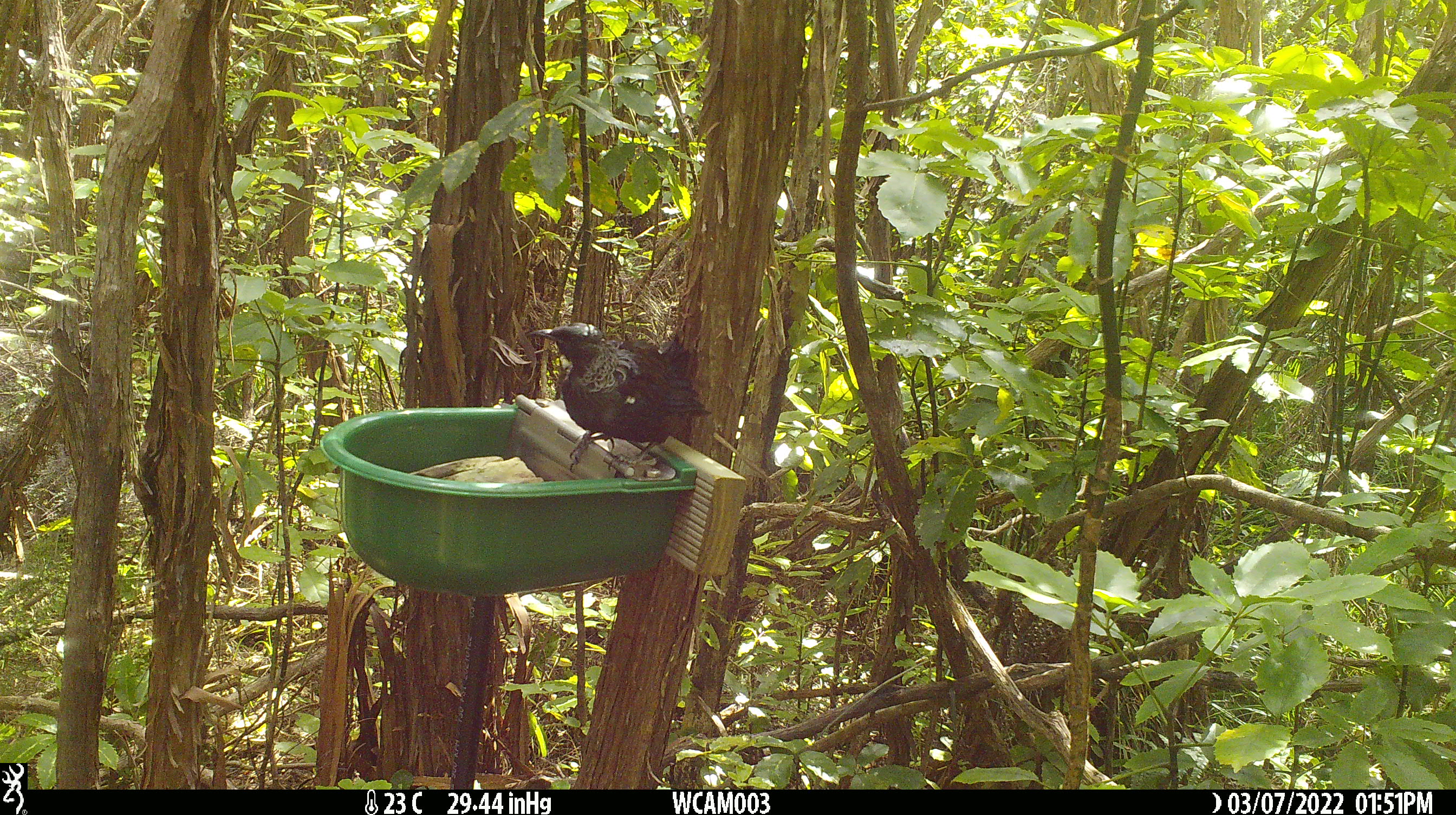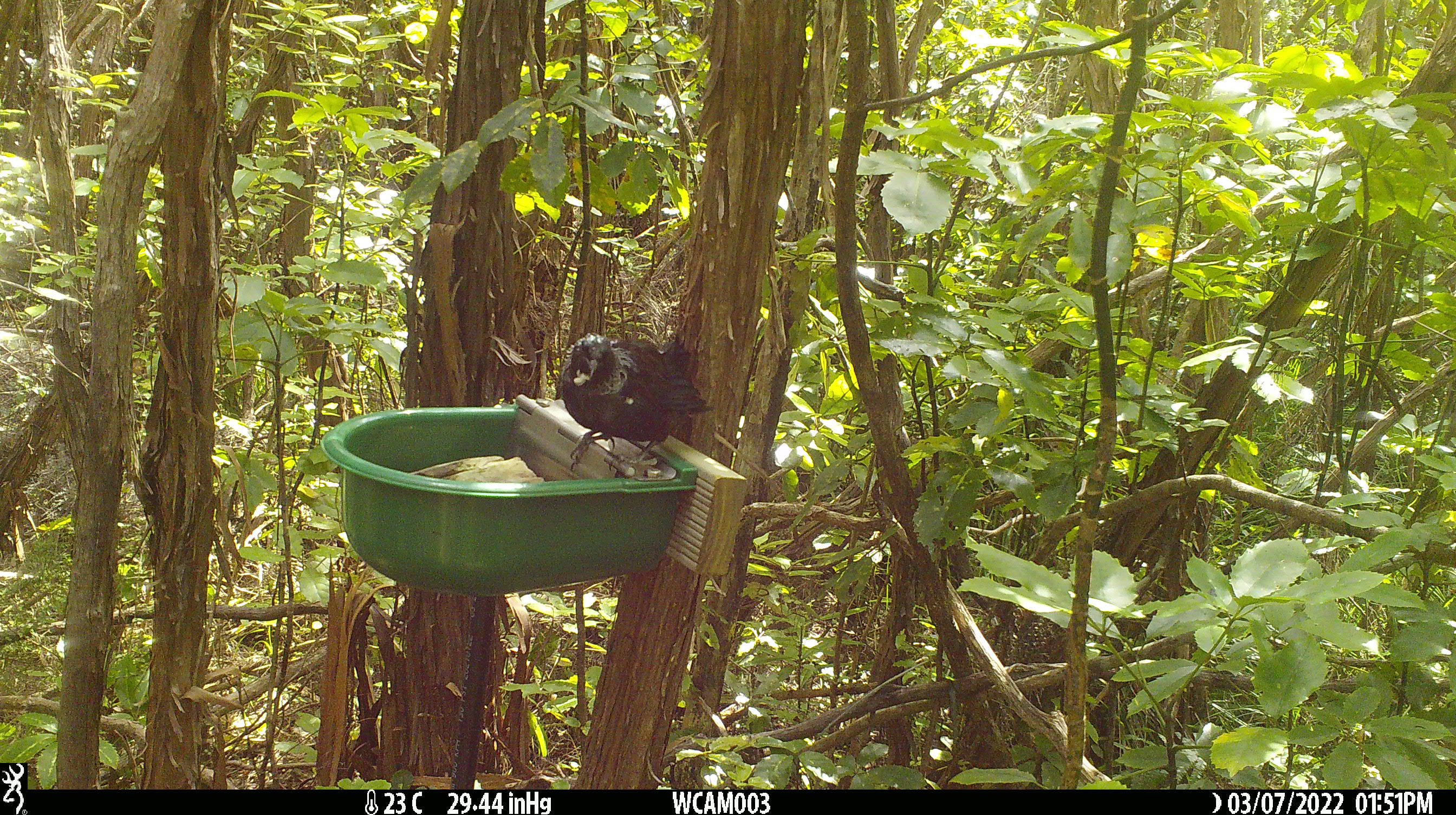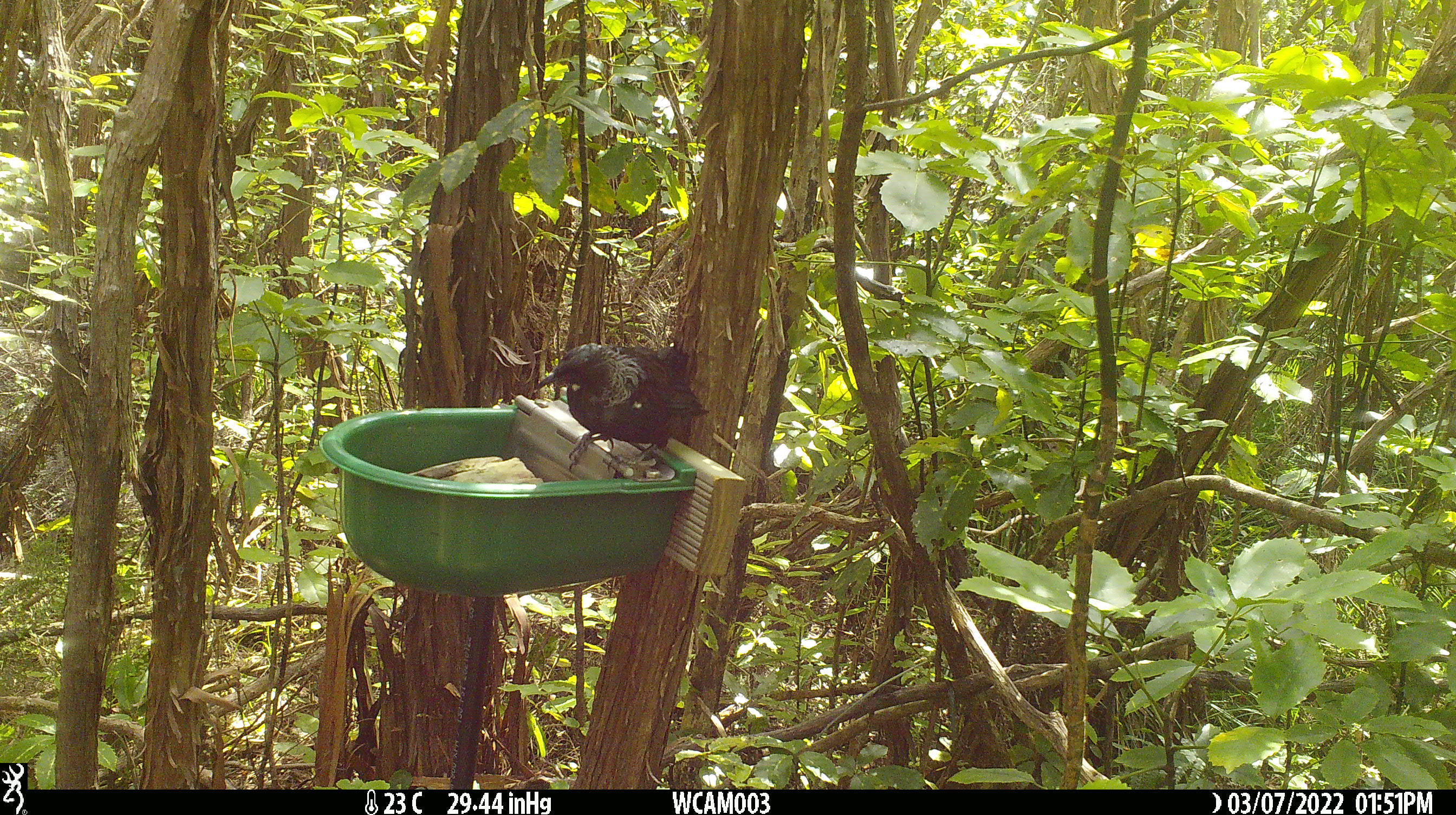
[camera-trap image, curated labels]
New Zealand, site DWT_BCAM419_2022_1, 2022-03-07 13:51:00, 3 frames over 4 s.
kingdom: Animalia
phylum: Chordata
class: Aves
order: Passeriformes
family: Meliphagidae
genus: Prosthemadera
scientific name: Prosthemadera novaeseelandiae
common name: tui